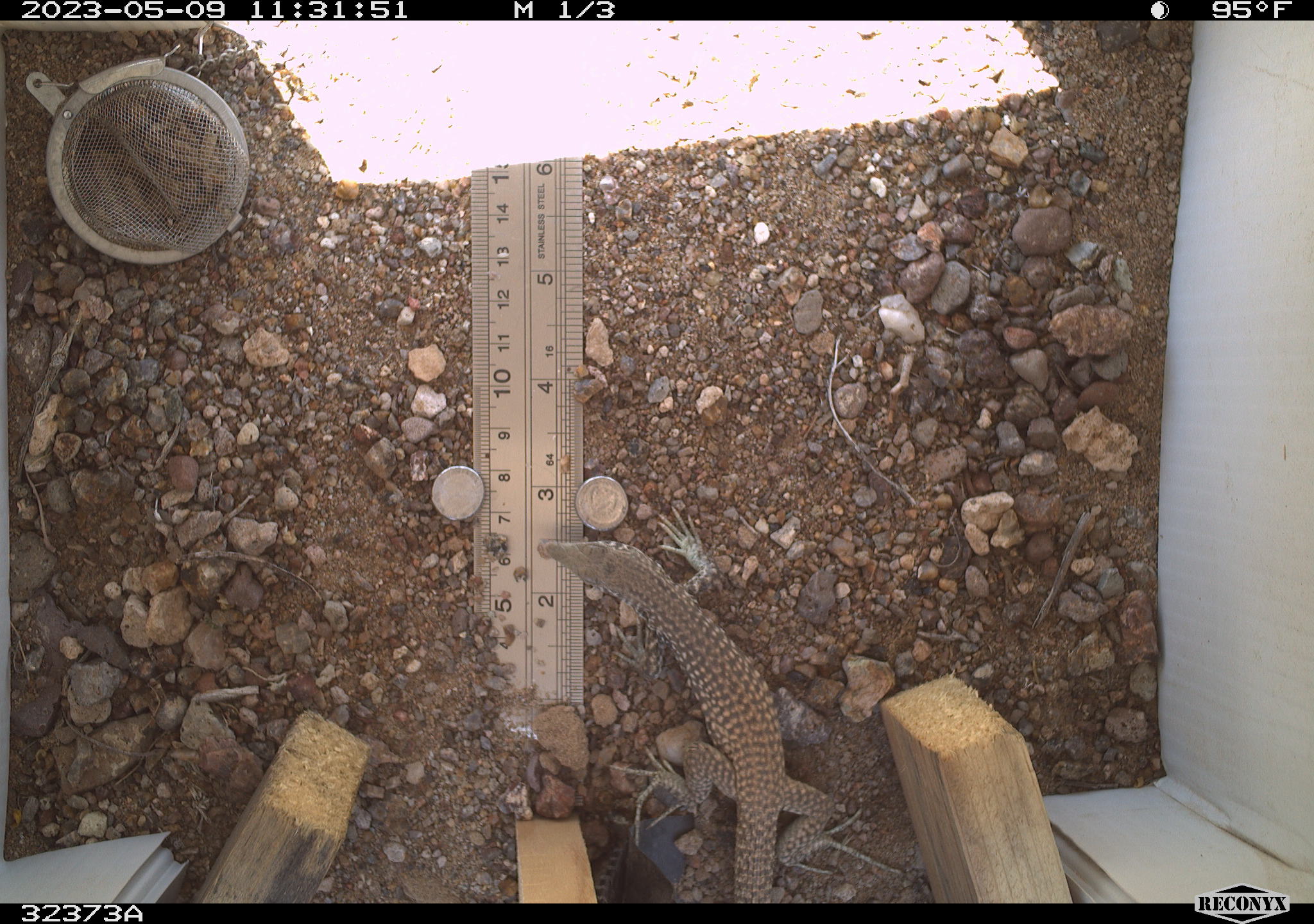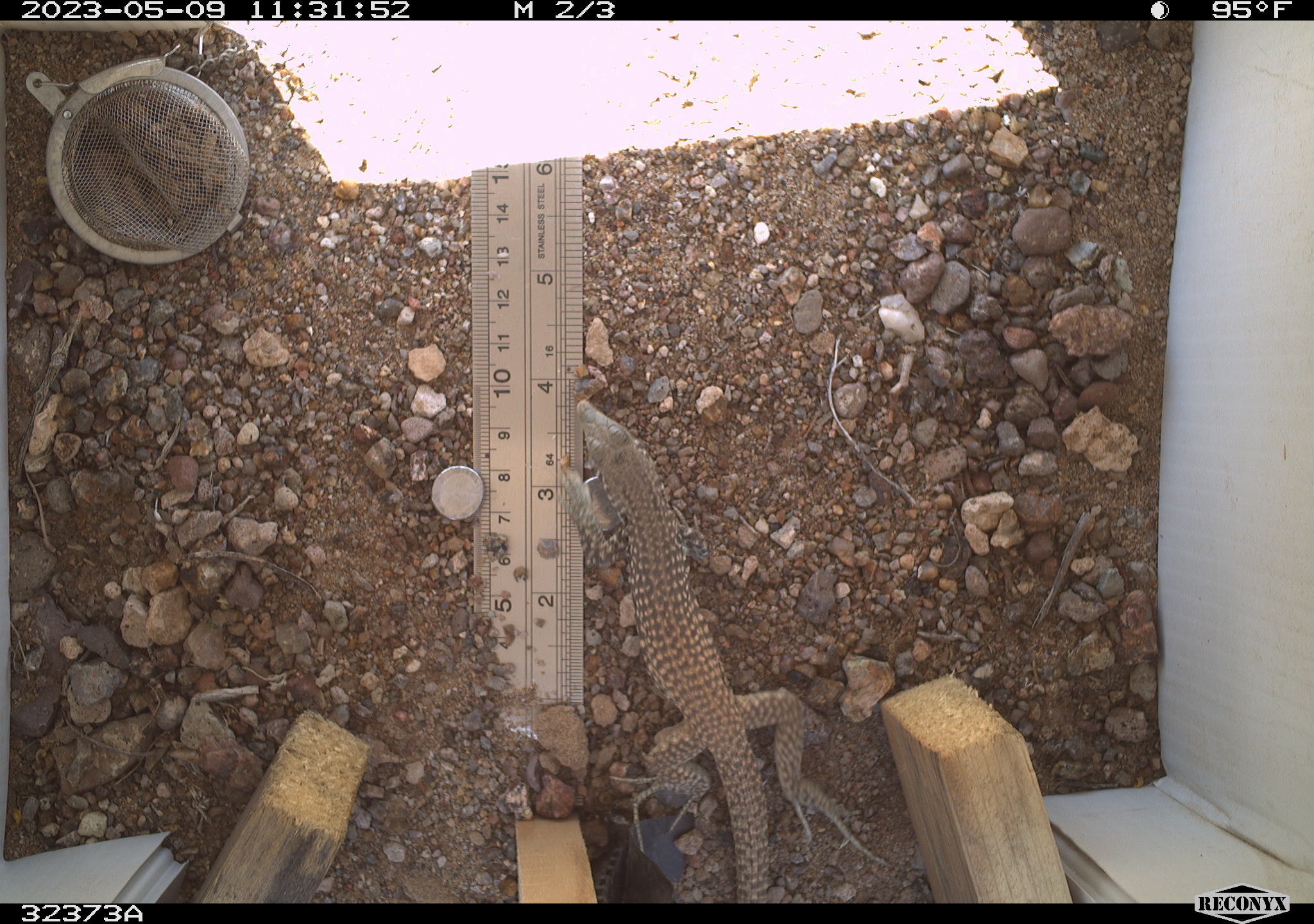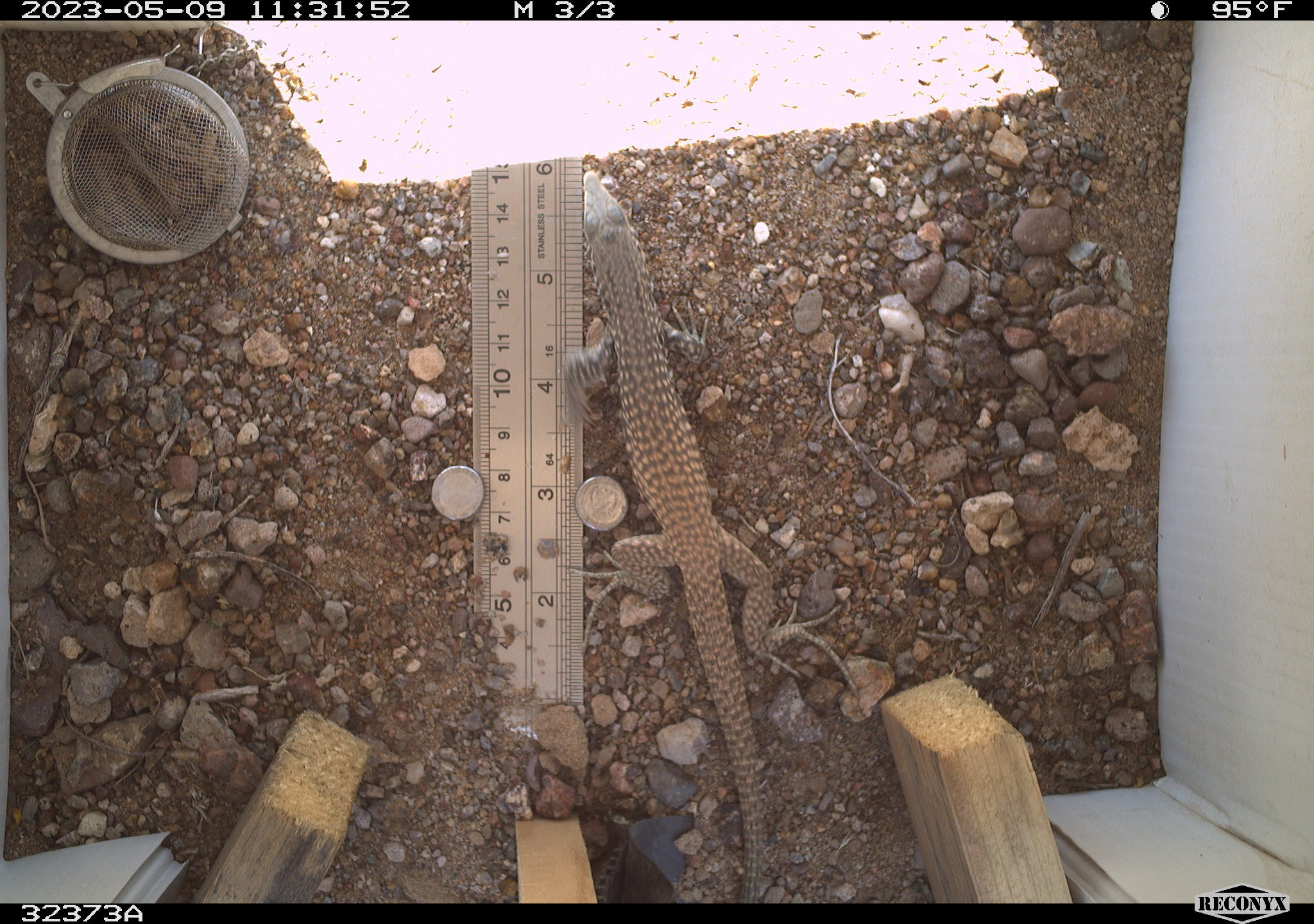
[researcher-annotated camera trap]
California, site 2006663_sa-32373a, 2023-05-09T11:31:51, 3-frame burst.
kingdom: Animalia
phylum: Chordata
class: Reptilia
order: Squamata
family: Teiidae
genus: Aspidoscelis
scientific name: Aspidoscelis tigris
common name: western whiptail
Western whiptail (Aspidoscelis tigris).